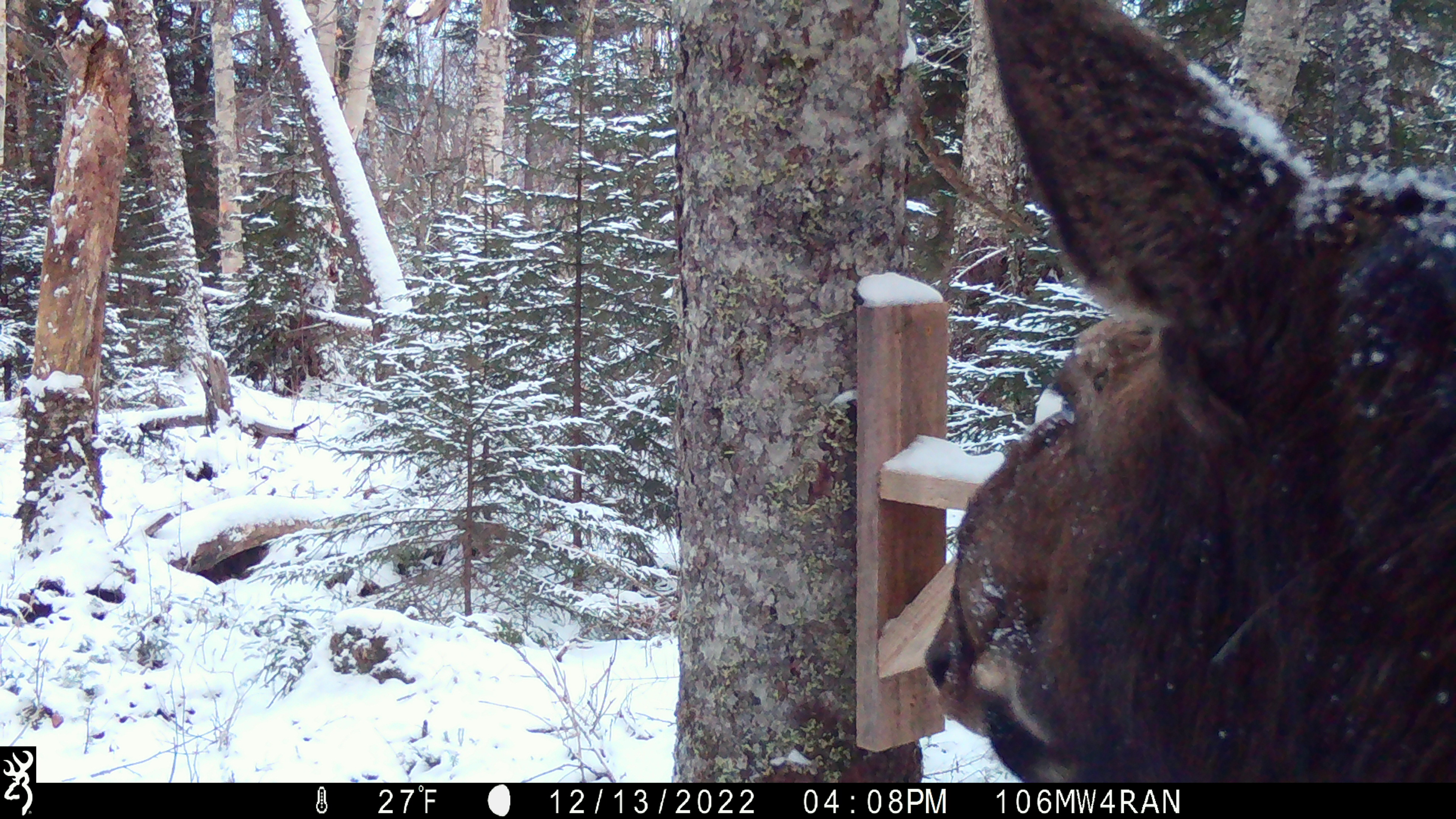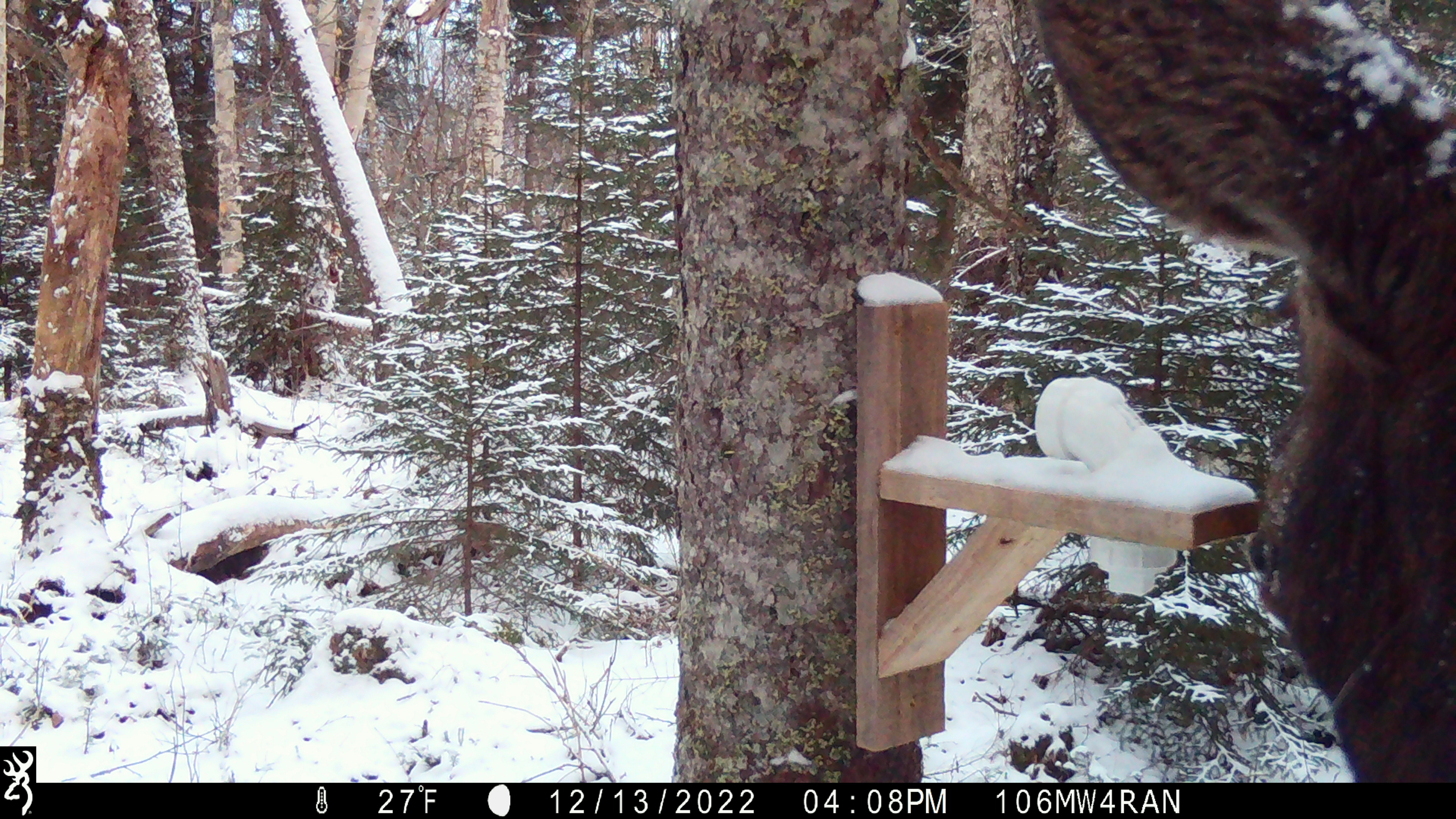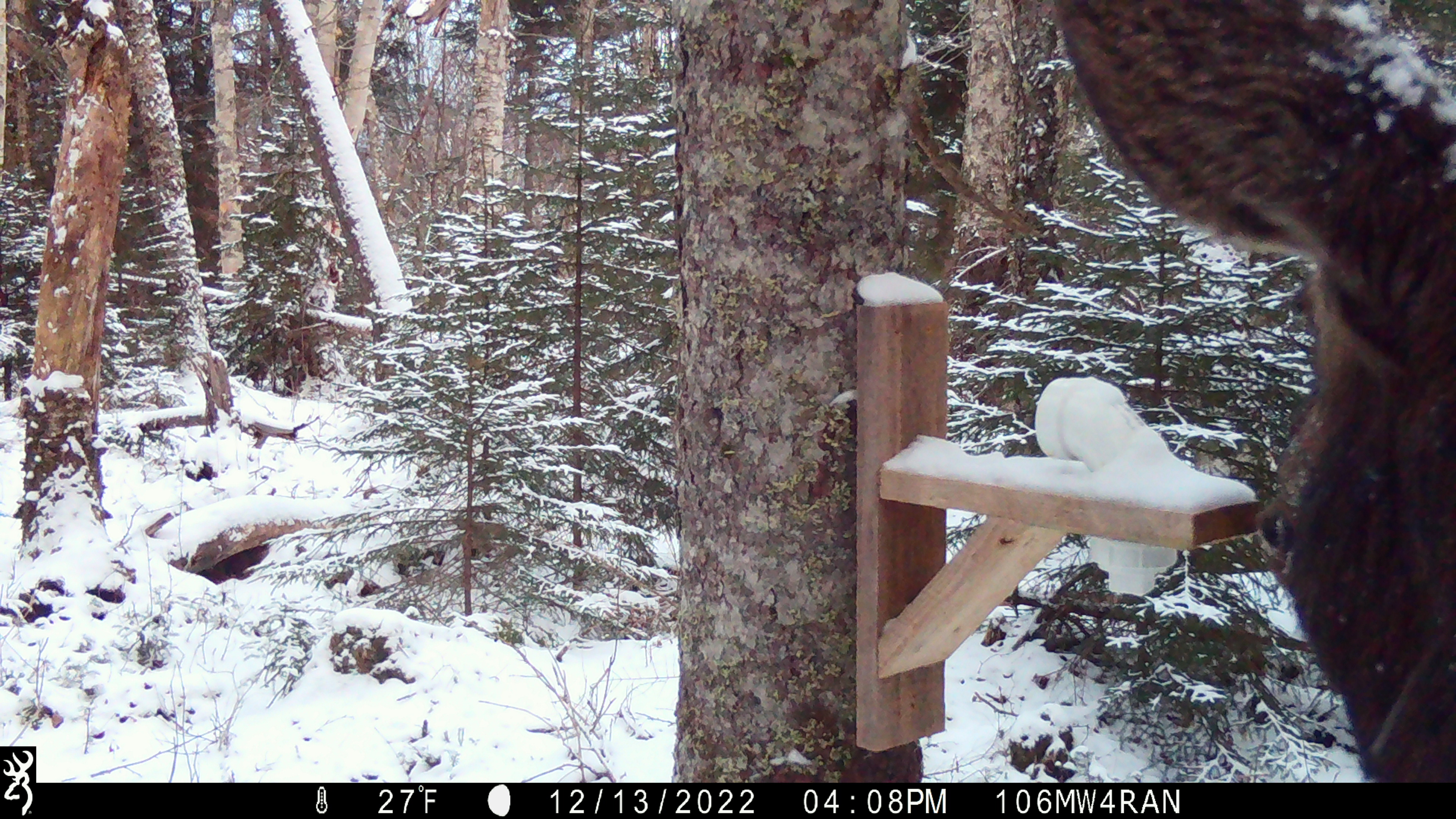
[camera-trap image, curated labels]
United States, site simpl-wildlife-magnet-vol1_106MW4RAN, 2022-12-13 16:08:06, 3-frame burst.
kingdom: Animalia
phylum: Chordata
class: Mammalia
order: Artiodactyla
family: Cervidae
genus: Alces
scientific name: Alces alces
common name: moose